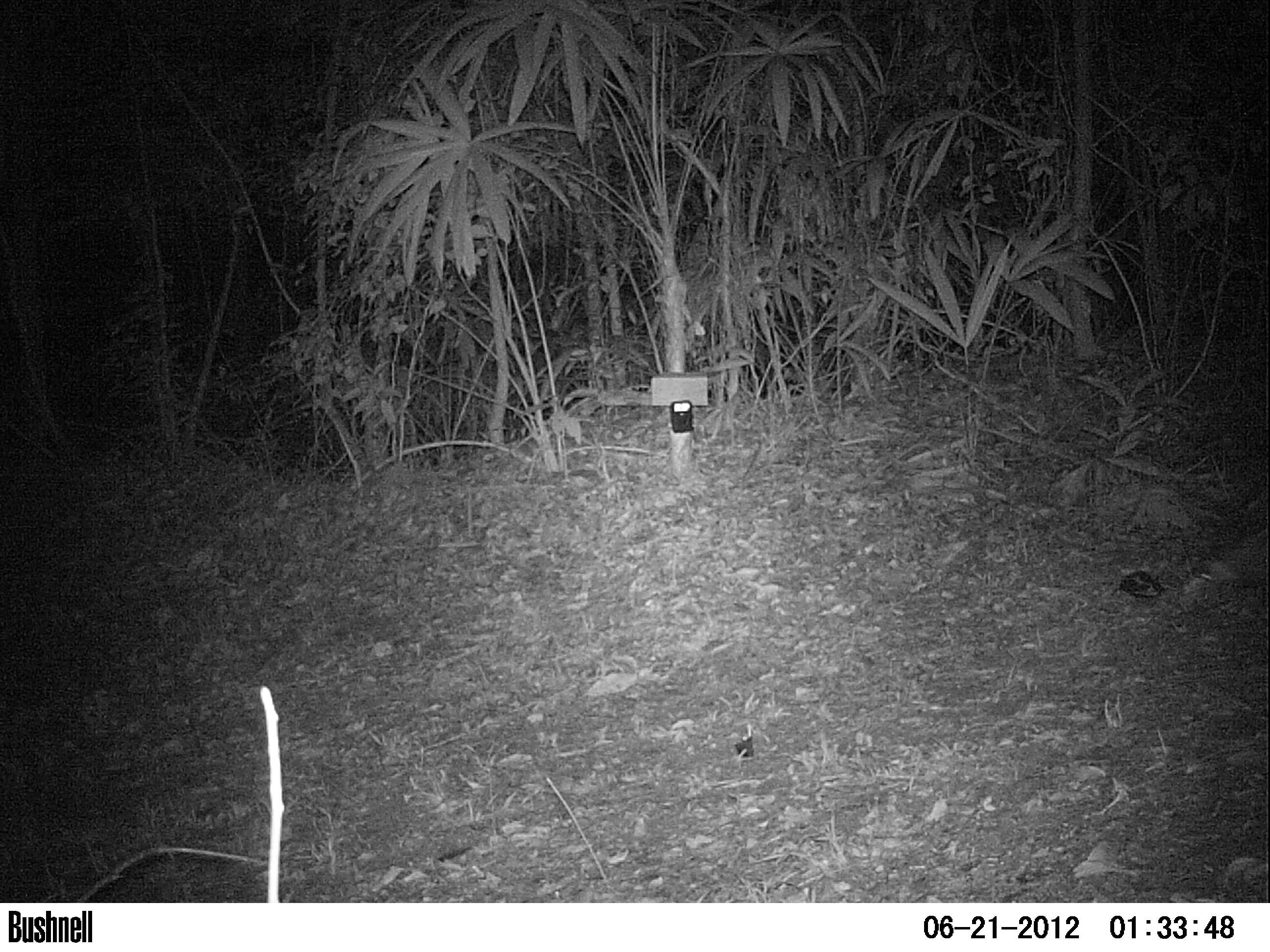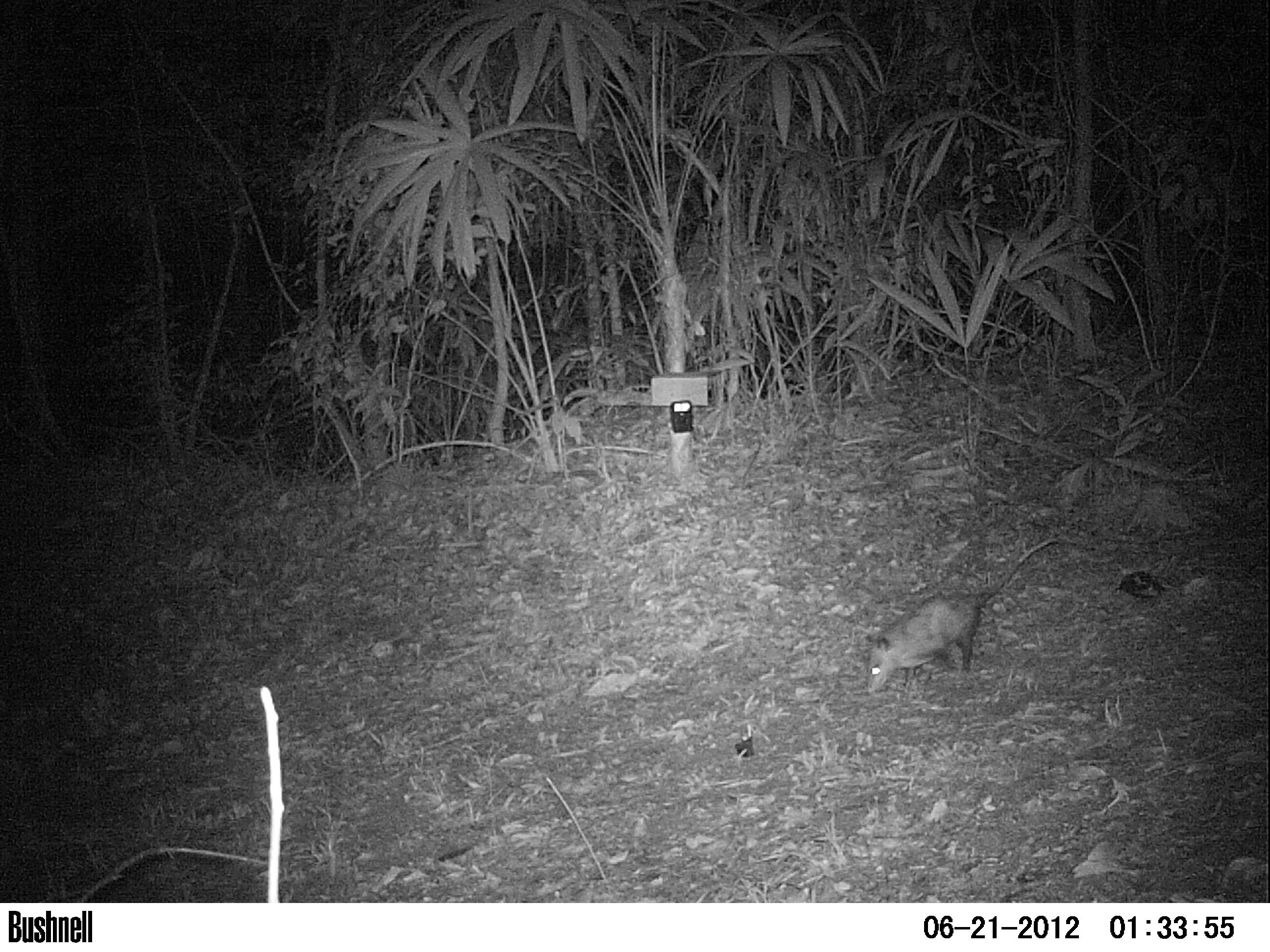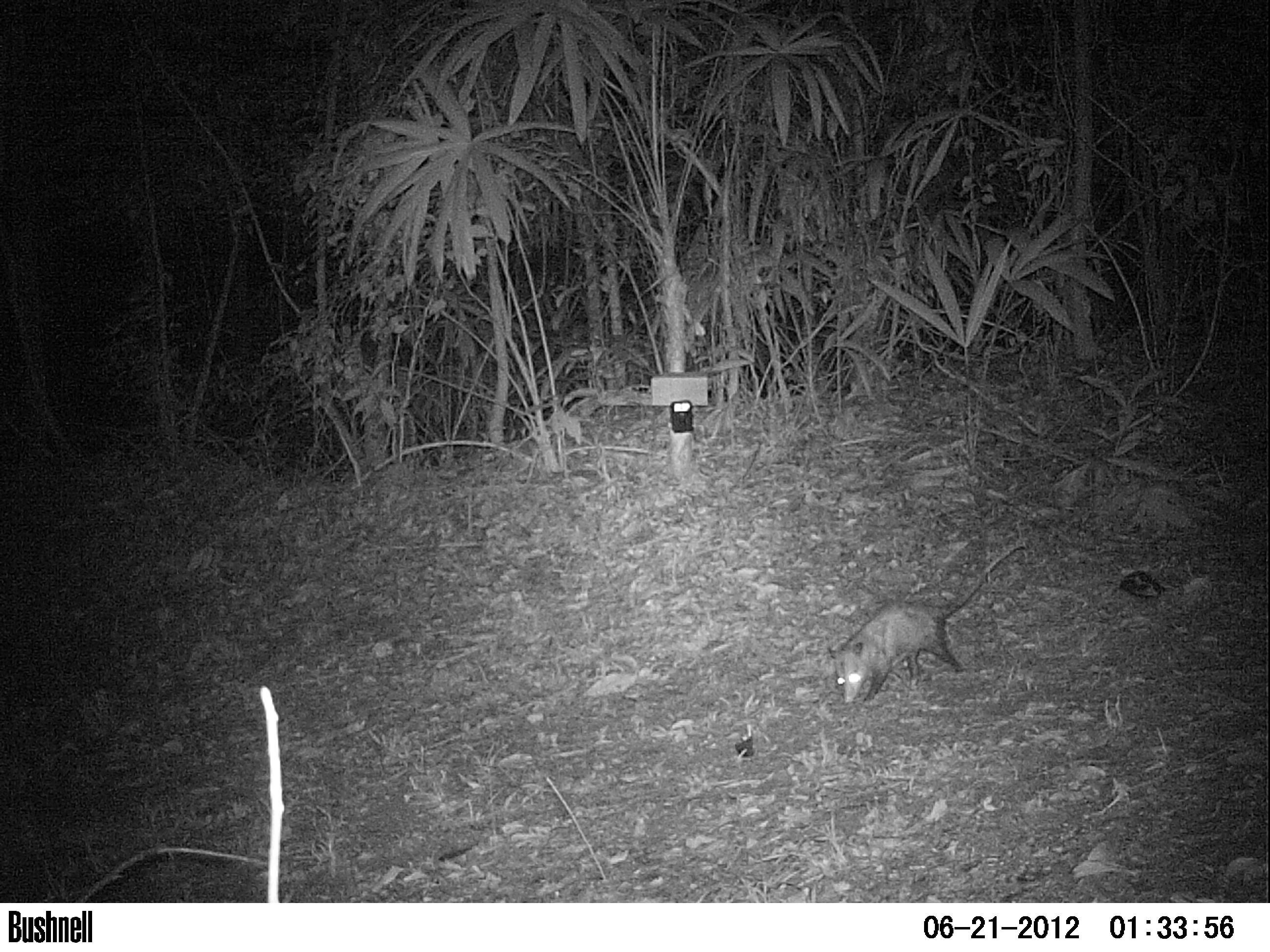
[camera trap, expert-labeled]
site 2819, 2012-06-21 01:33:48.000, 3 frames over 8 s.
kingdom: Animalia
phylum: Chordata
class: Mammalia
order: Didelphimorphia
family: Didelphidae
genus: Didelphis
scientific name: Didelphis virginiana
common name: virginia opossum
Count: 1.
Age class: adult.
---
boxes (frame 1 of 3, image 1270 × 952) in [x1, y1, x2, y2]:
didelphis virginiana: [1194, 527, 1268, 589]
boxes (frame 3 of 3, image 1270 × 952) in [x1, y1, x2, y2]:
didelphis virginiana: [826, 543, 1027, 706]